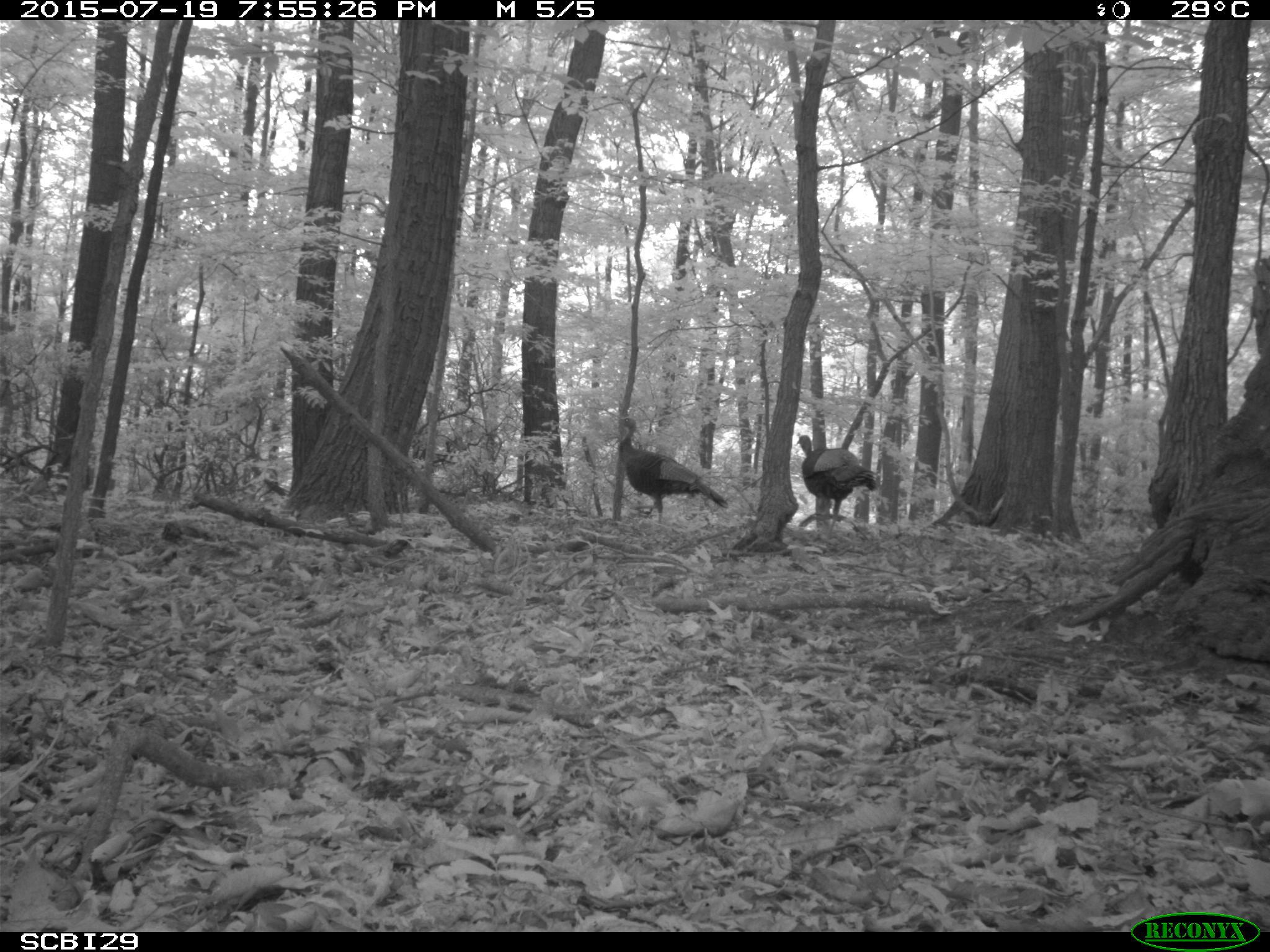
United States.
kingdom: Animalia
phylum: Chordata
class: Aves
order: Galliformes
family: Phasianidae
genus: Meleagris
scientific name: Meleagris gallopavo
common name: wild turkey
Wild Turkey (Meleagris gallopavo).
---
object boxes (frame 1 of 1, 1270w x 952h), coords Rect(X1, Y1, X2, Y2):
Wild Turkey: Rect(617, 411, 730, 531); Rect(795, 429, 878, 528)